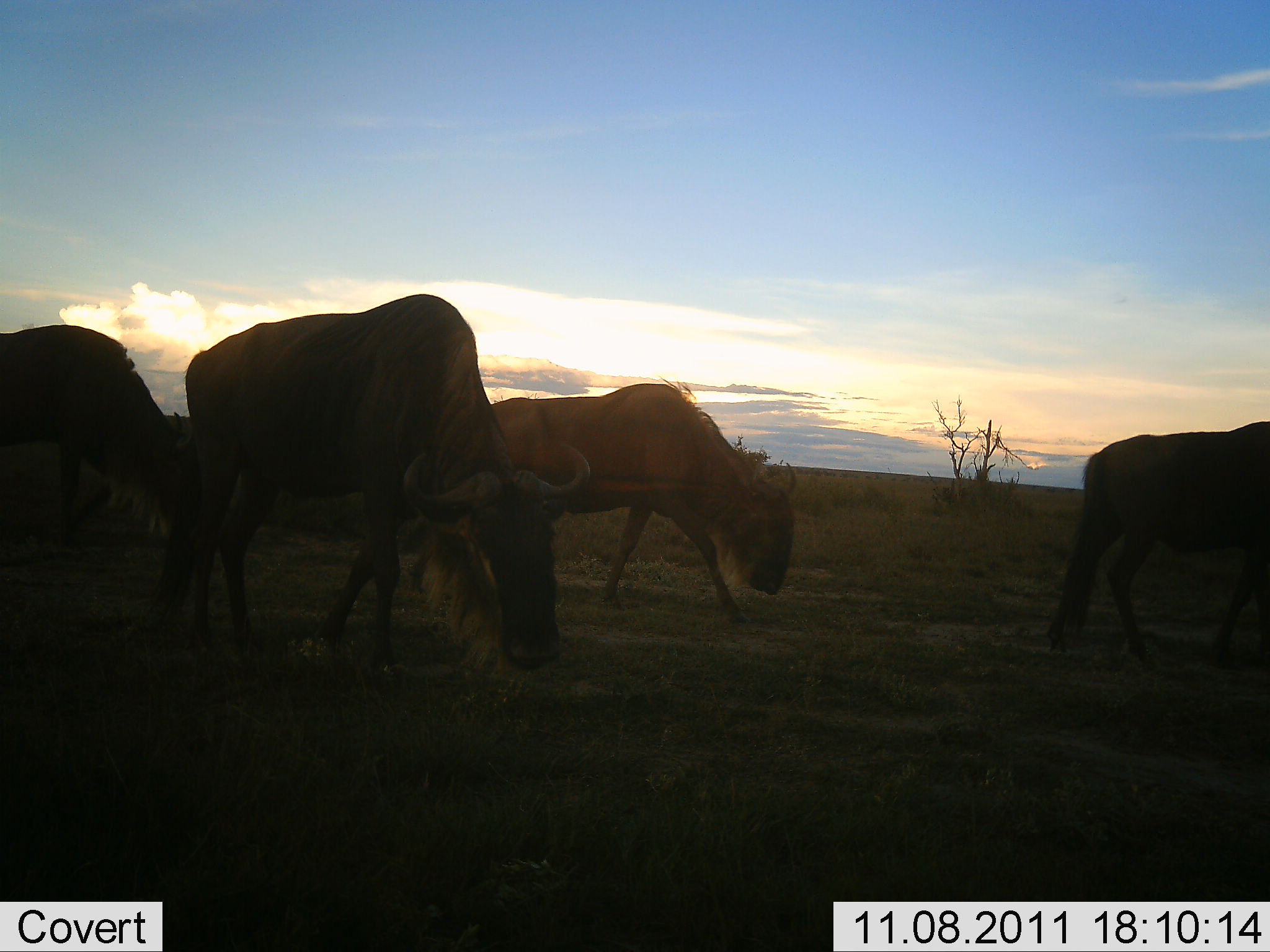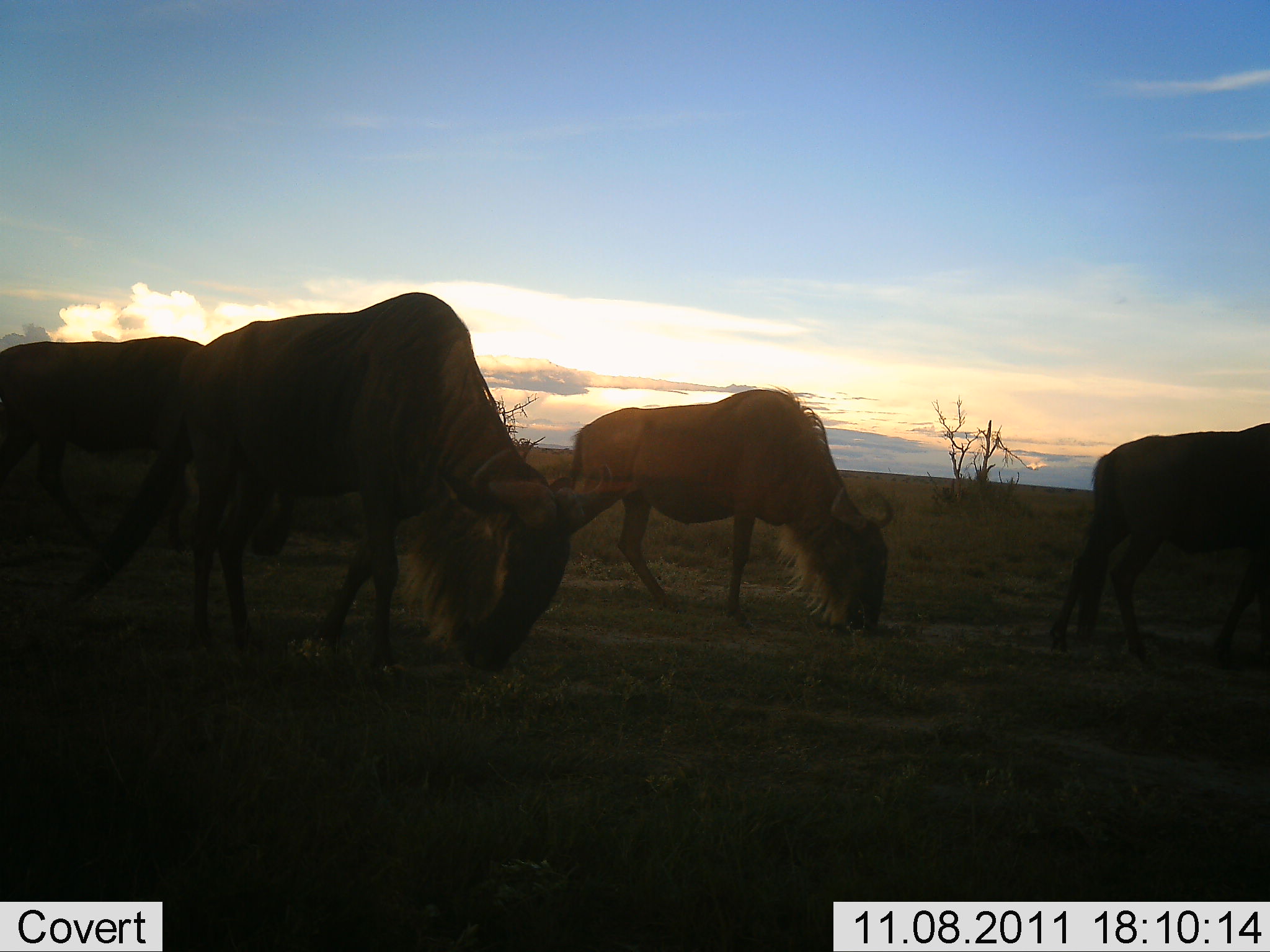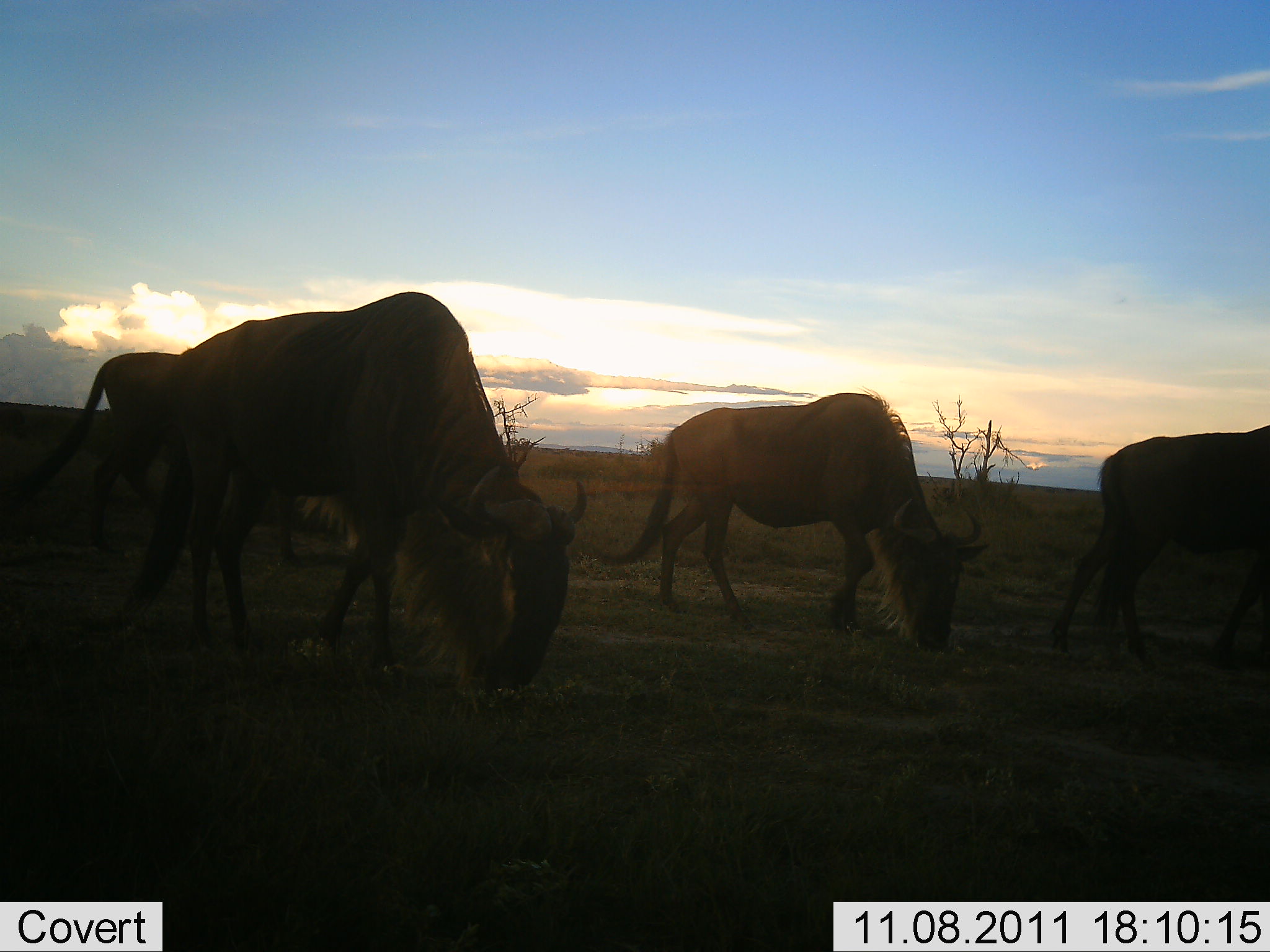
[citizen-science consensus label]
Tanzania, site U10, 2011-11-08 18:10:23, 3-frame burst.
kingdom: Animalia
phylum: Chordata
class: Mammalia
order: Artiodactyla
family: Bovidae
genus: Connochaetes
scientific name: Connochaetes taurinus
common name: blue wildebeest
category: wildebeest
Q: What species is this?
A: Wildebeest (blue wildebeest) (Connochaetes taurinus).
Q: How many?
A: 4.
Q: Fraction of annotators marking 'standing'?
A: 23%.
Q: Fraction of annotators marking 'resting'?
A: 0%.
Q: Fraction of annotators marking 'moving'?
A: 92%.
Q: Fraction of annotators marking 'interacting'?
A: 0%.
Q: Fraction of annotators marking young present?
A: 0%.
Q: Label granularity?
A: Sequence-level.